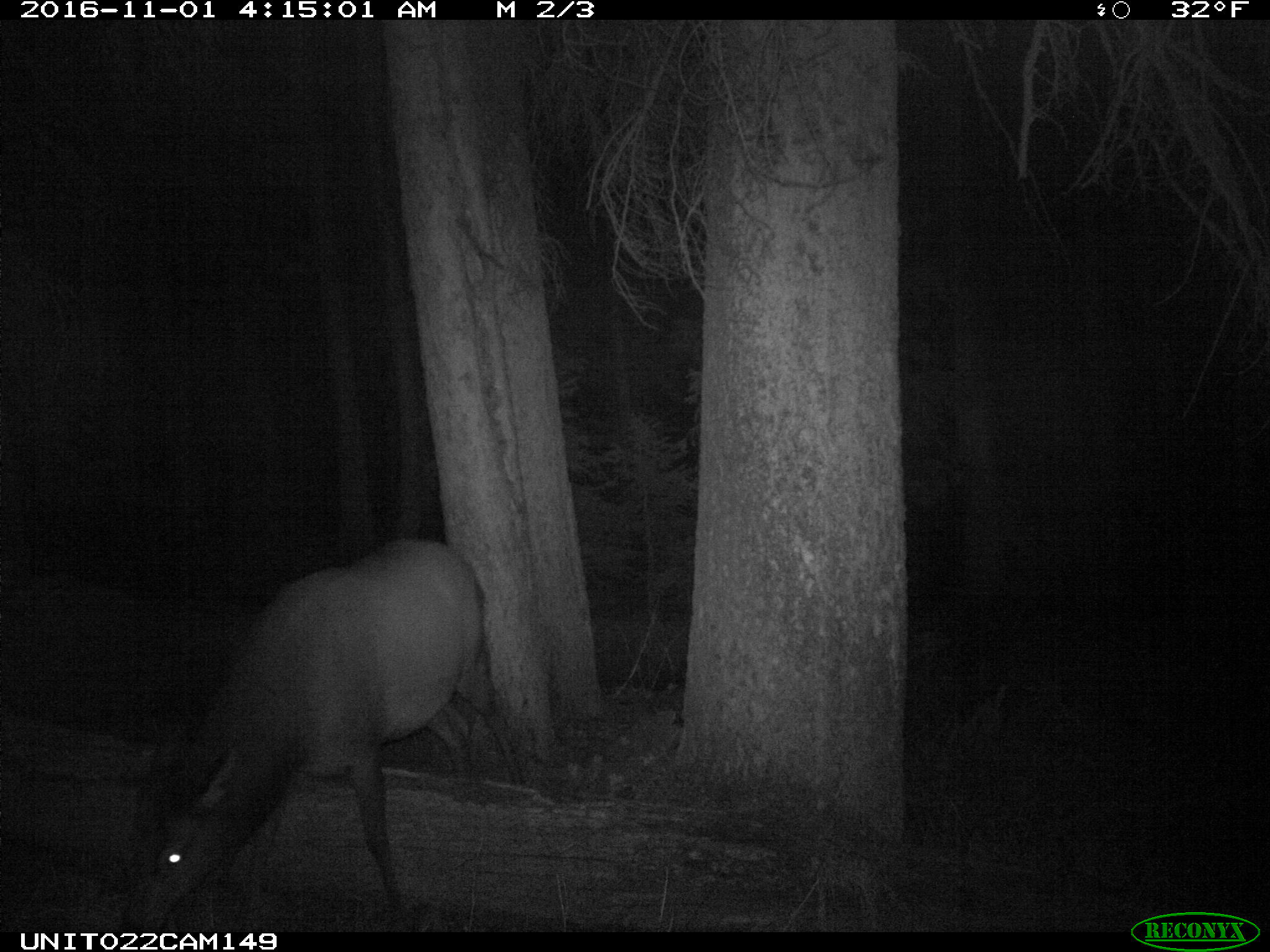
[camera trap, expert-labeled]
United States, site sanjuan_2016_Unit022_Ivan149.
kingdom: Animalia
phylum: Chordata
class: Mammalia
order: Artiodactyla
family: Cervidae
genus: Cervus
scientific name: Cervus elaphus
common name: red deer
Cervus elaphus (red deer).